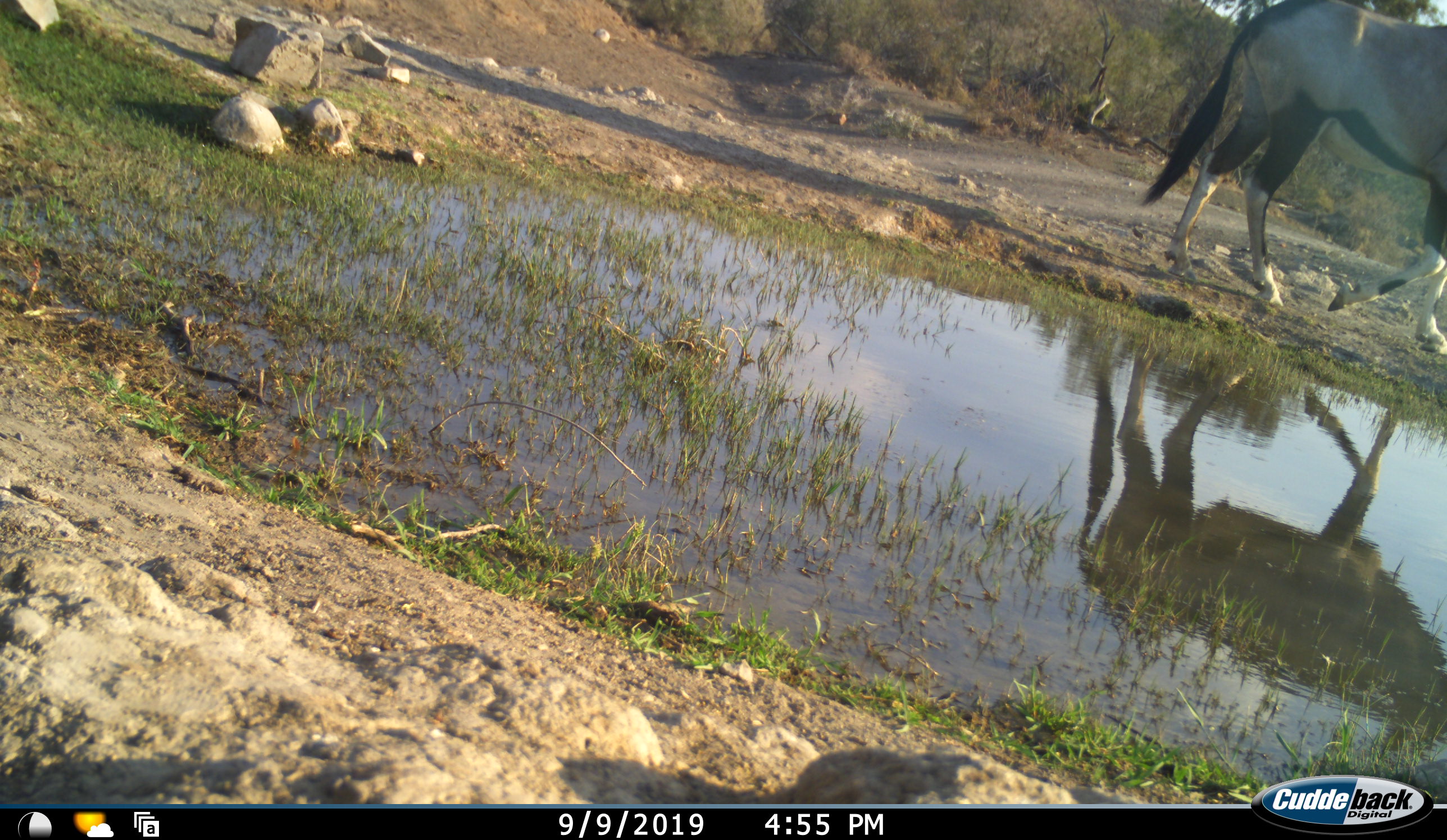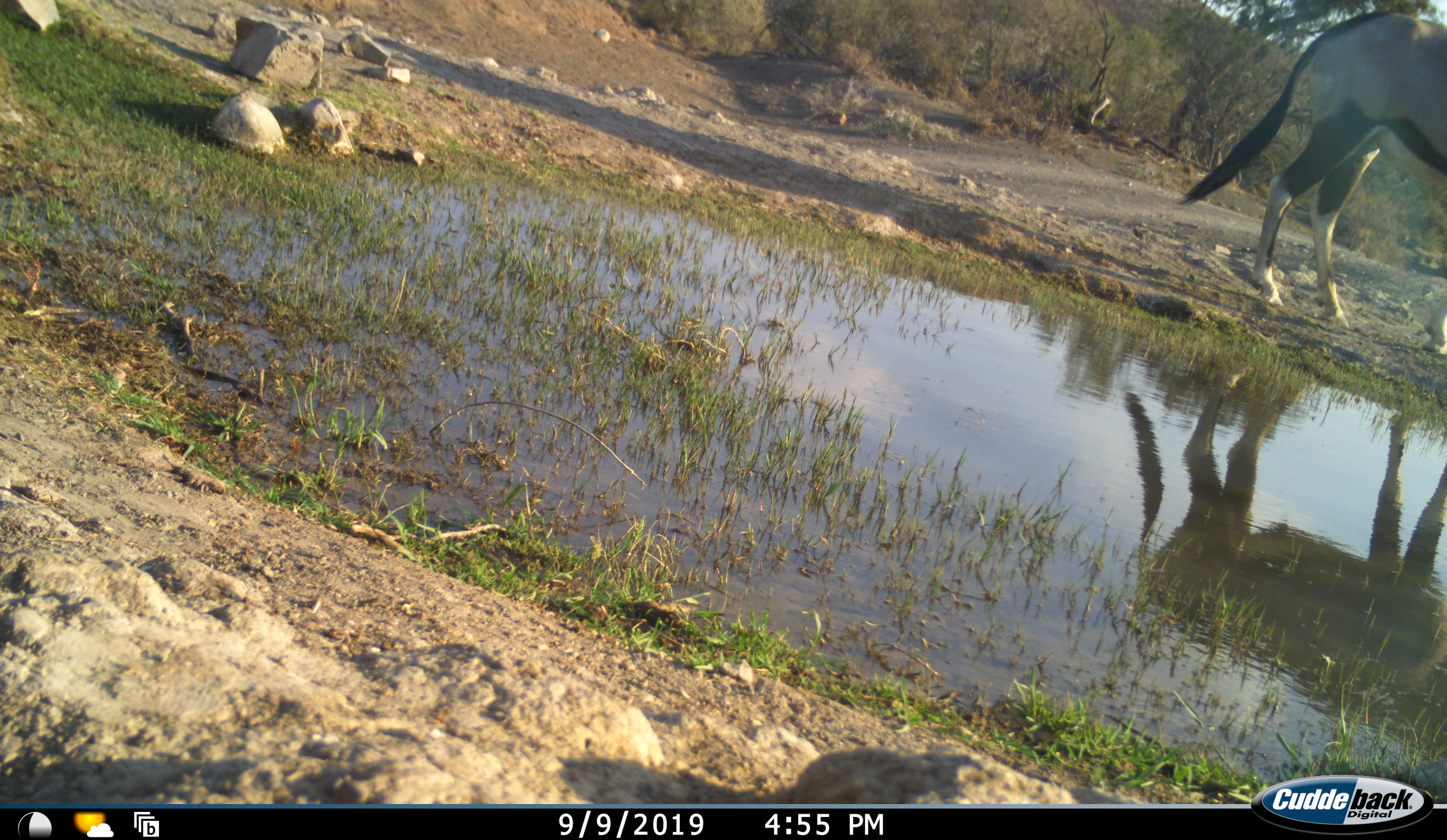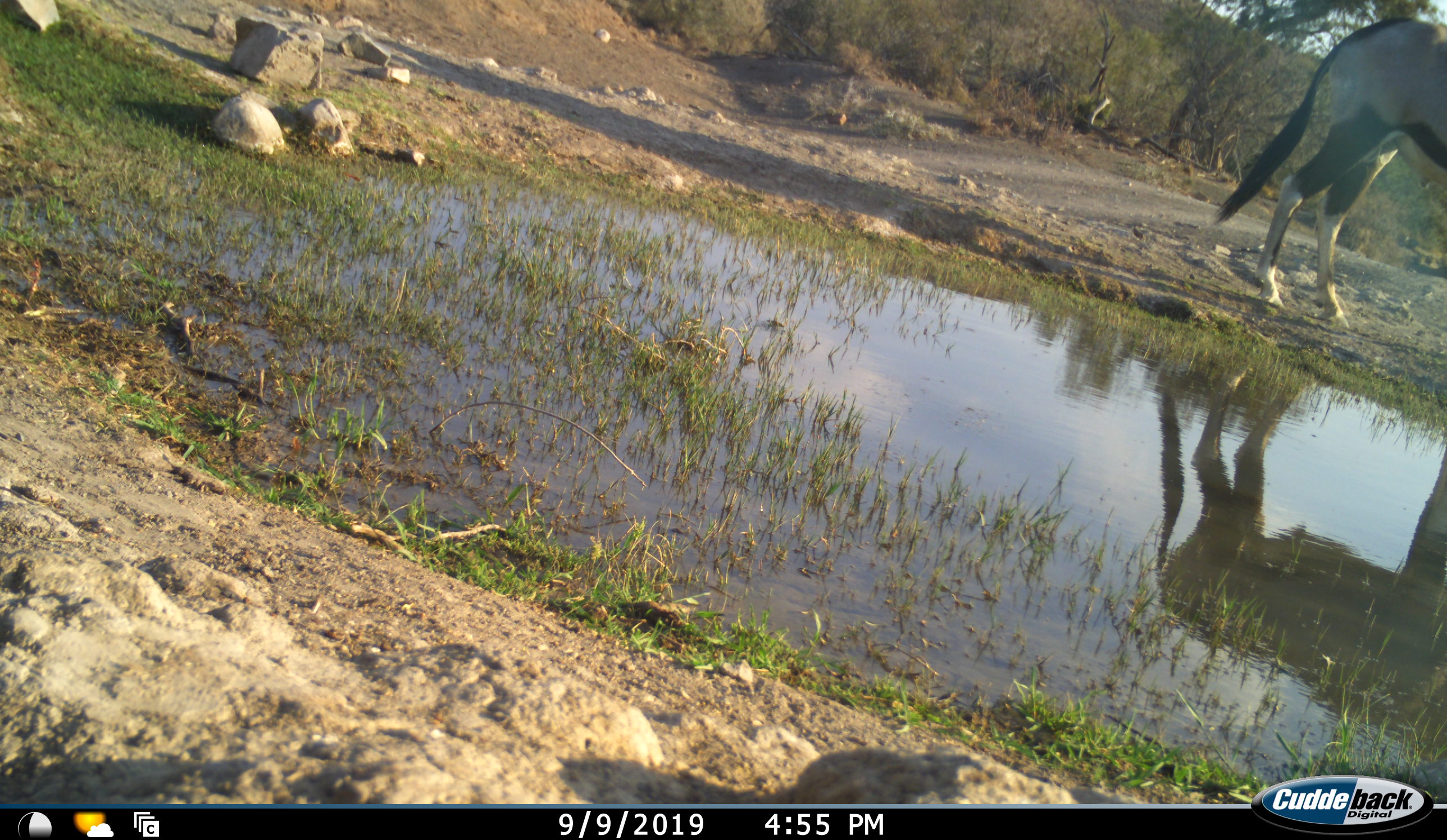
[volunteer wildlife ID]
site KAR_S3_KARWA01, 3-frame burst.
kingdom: Animalia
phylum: Chordata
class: Mammalia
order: Artiodactyla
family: Bovidae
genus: Oryx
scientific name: Oryx gazella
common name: gemsbok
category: oryx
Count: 1.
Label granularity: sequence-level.